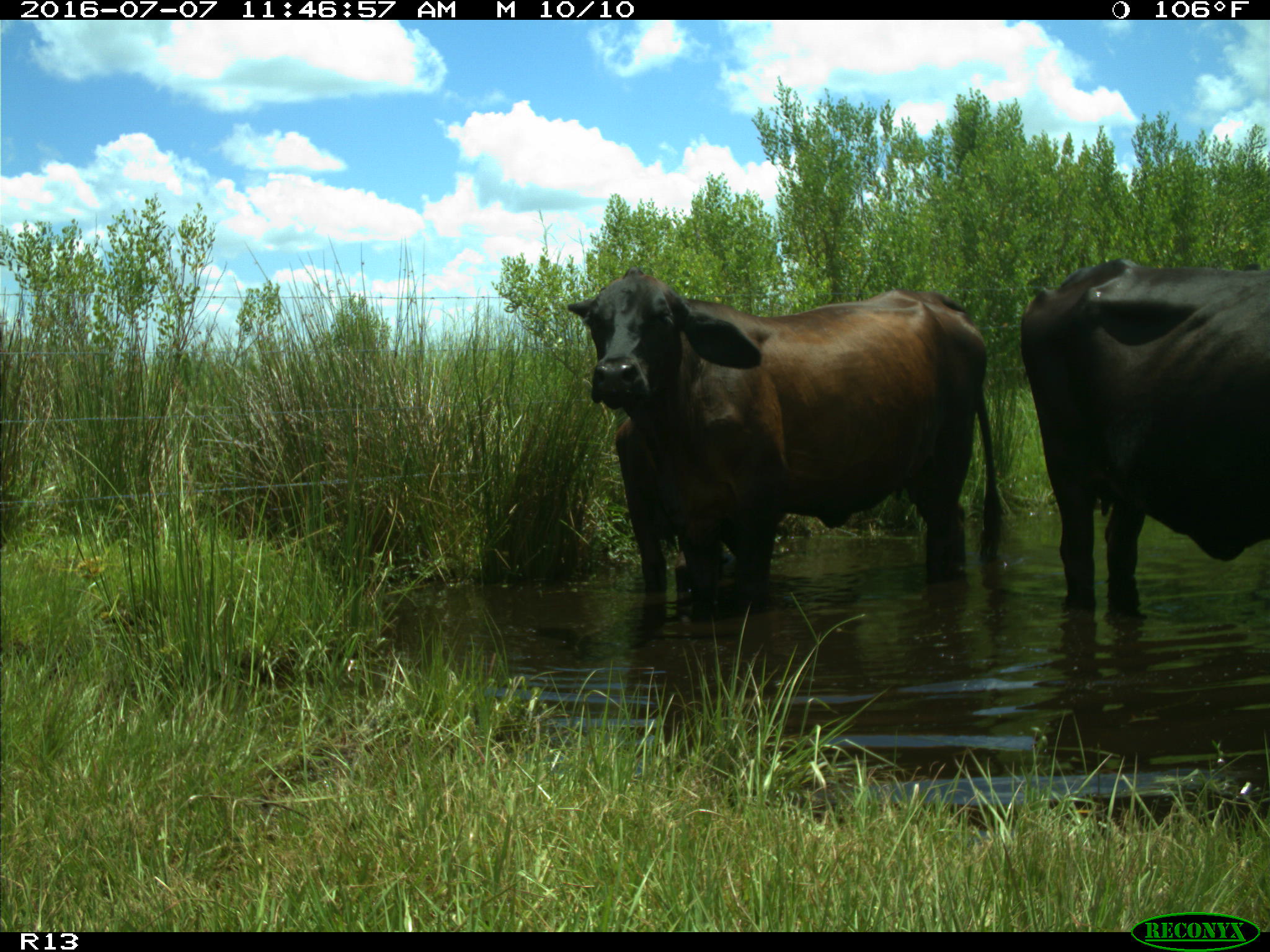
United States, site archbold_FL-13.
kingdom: Animalia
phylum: Chordata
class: Mammalia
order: Artiodactyla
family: Bovidae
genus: Bos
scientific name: Bos taurus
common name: domestic cow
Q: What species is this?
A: Bos taurus (domestic cow).